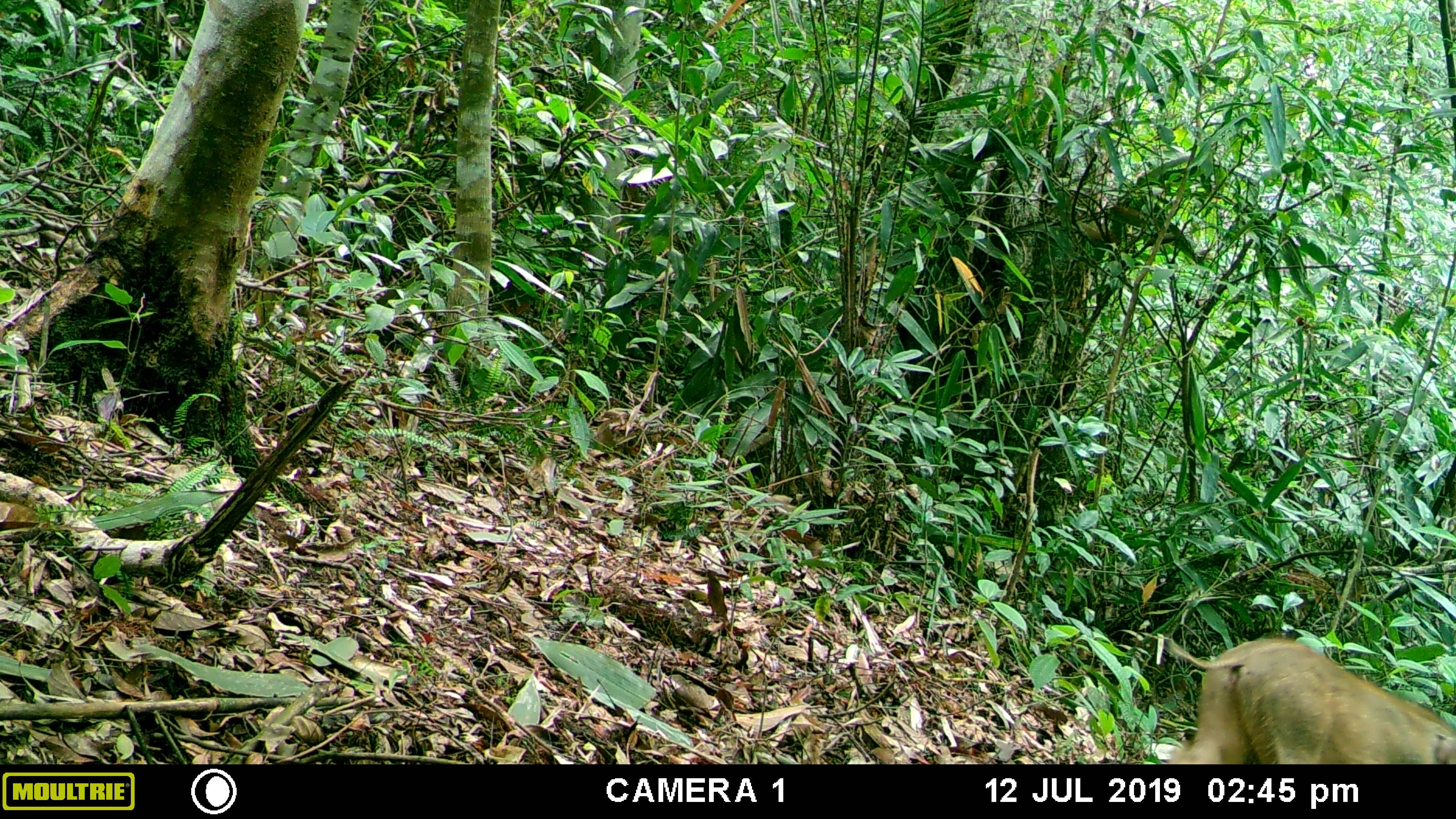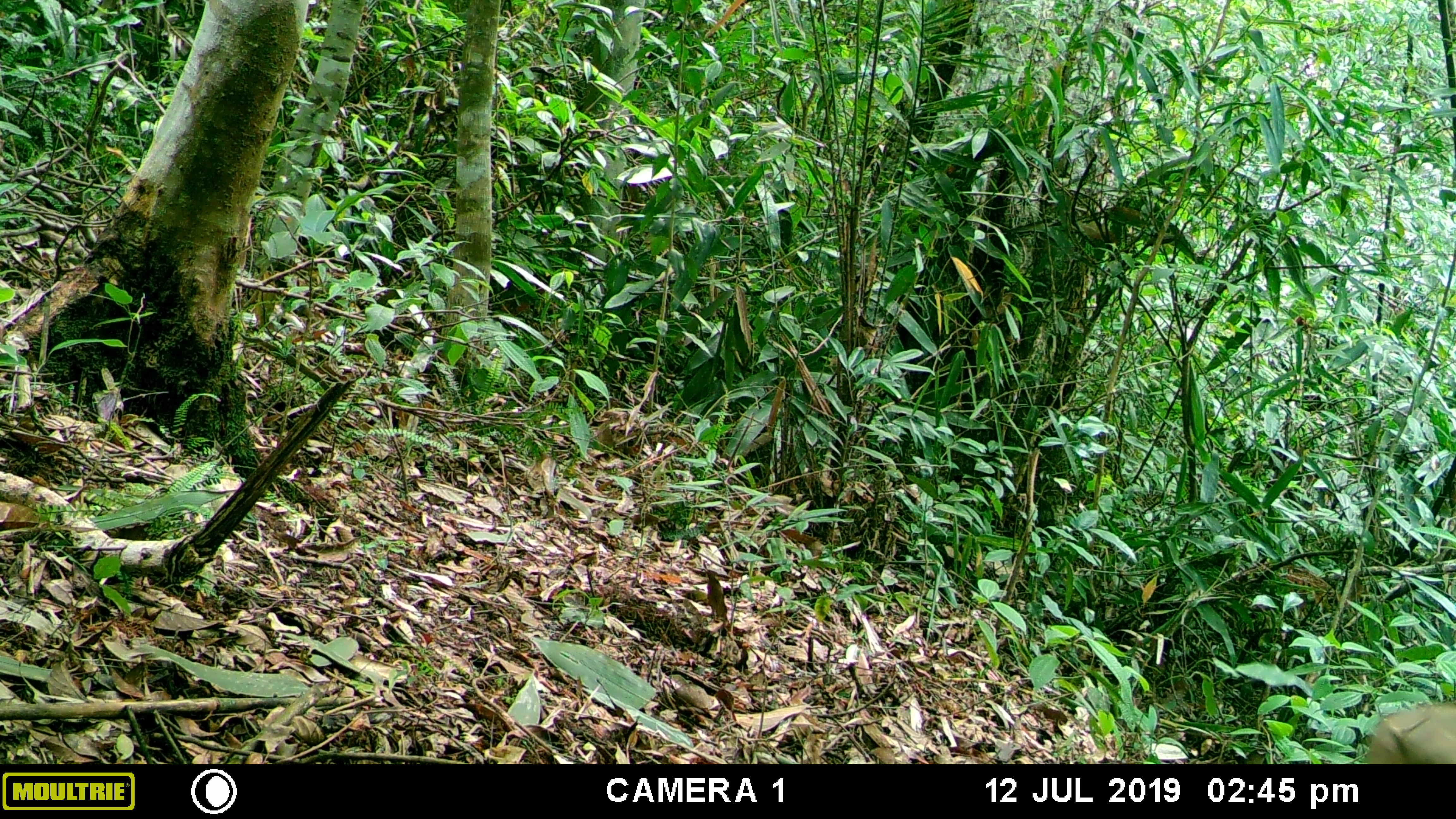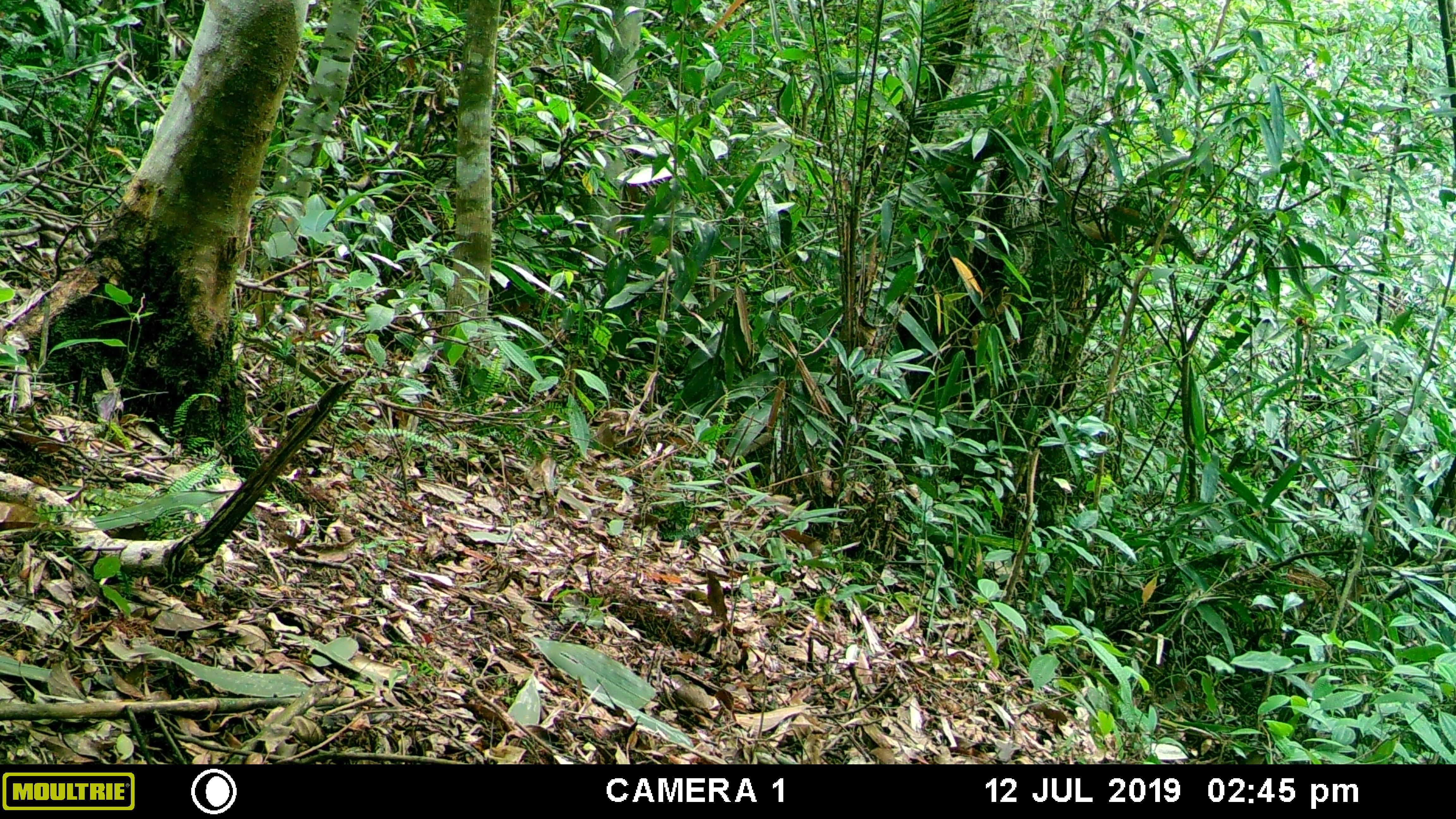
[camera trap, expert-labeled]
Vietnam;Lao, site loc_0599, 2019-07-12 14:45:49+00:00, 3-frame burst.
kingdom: Animalia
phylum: Chordata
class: Mammalia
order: Artiodactyla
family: Suidae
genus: Sus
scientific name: Sus scrofa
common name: eurasian wild pig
Eurasian wild pig (Sus scrofa). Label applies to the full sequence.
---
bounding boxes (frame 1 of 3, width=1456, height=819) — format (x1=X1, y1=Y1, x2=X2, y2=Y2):
eurasian wild pig: (x1=1167, y1=637, x2=1456, y2=764)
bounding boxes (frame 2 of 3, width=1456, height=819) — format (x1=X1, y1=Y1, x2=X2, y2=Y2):
eurasian wild pig: (x1=1367, y1=703, x2=1456, y2=764)